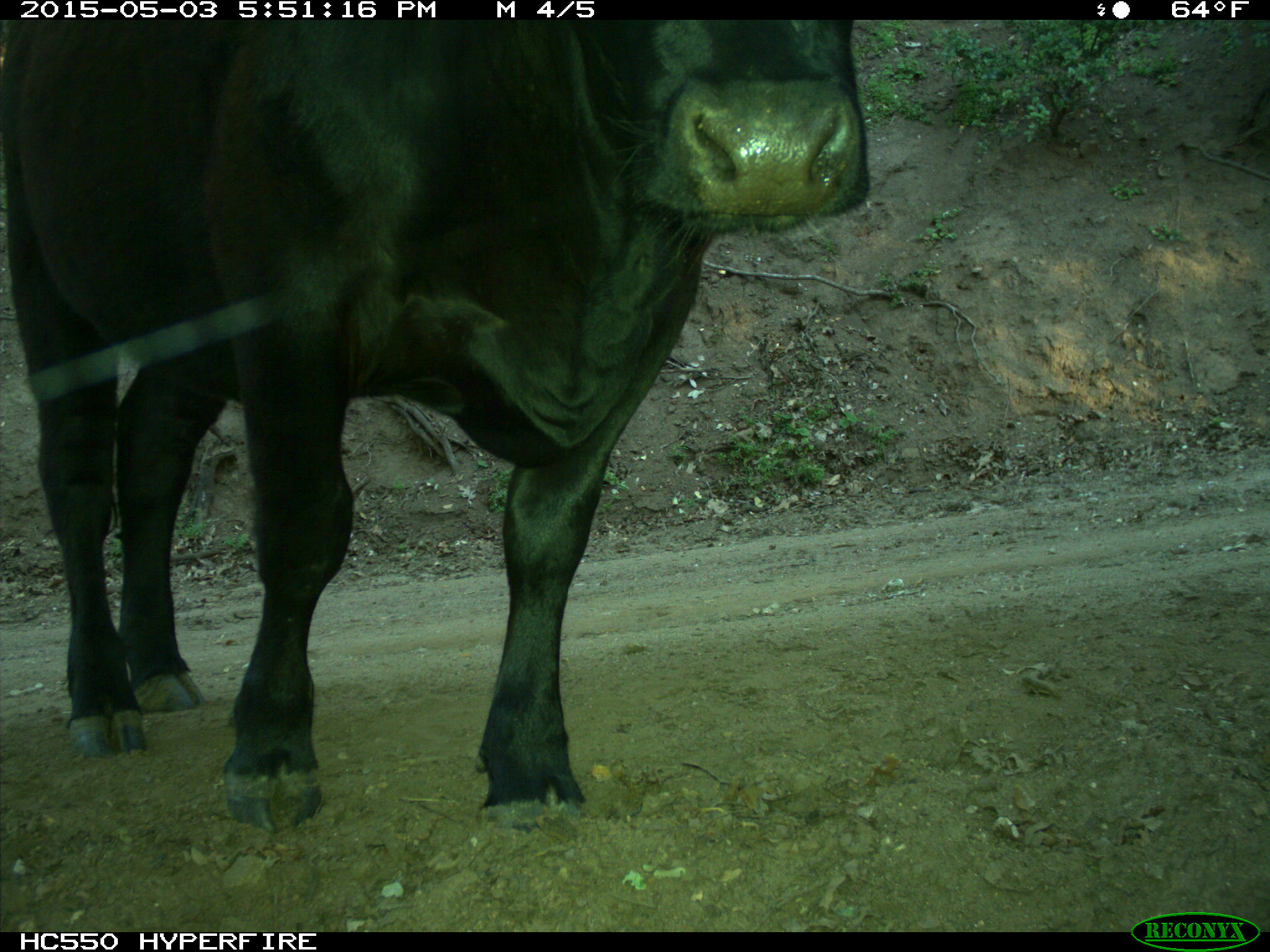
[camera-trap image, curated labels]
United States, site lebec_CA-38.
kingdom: Animalia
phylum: Chordata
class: Mammalia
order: Artiodactyla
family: Bovidae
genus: Bos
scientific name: Bos taurus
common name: domestic cow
Bos taurus (domestic cow).